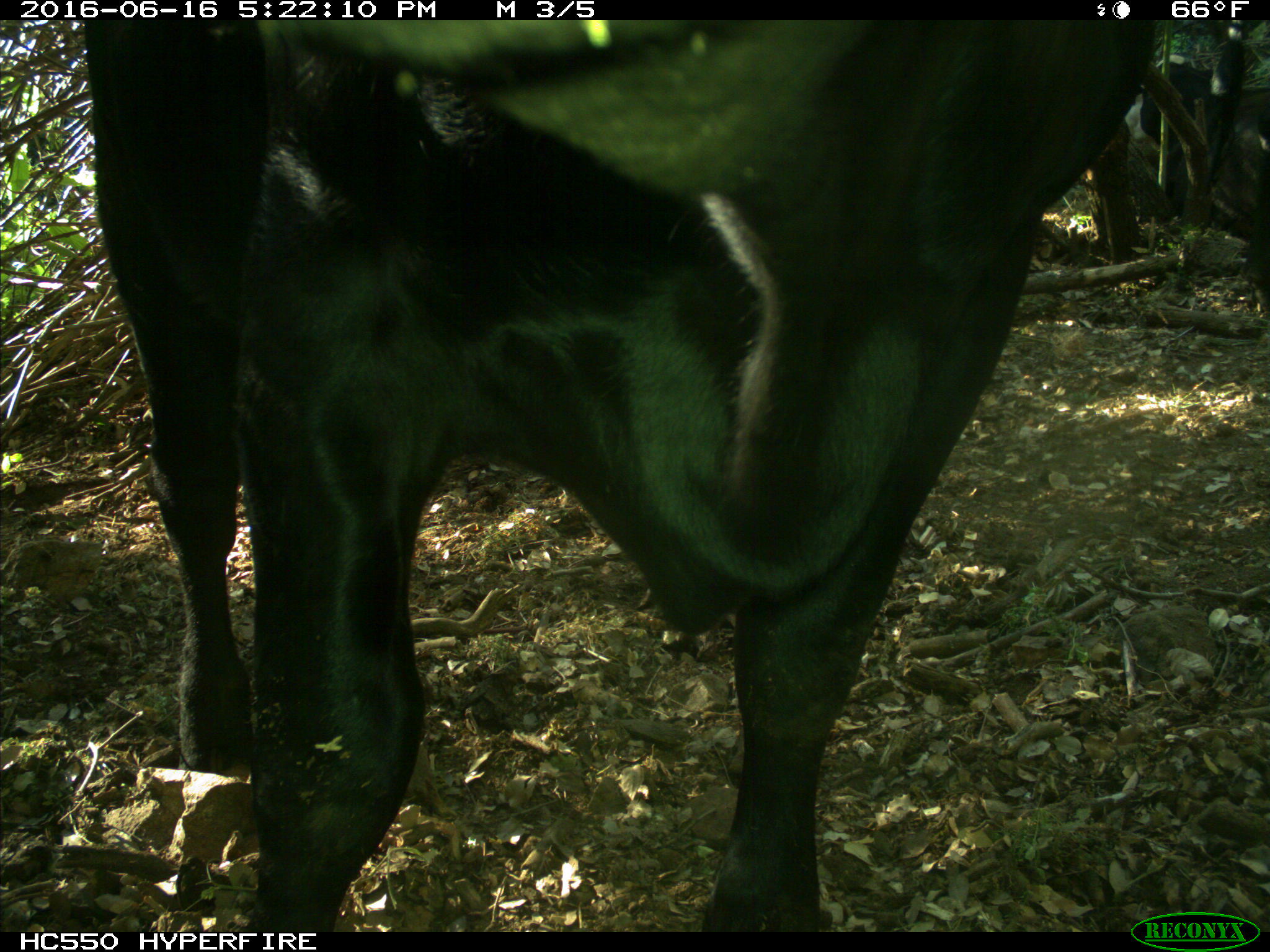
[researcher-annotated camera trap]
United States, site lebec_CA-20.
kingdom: Animalia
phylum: Chordata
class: Mammalia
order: Artiodactyla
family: Bovidae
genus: Bos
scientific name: Bos taurus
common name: domestic cow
Bos taurus (domestic cow).